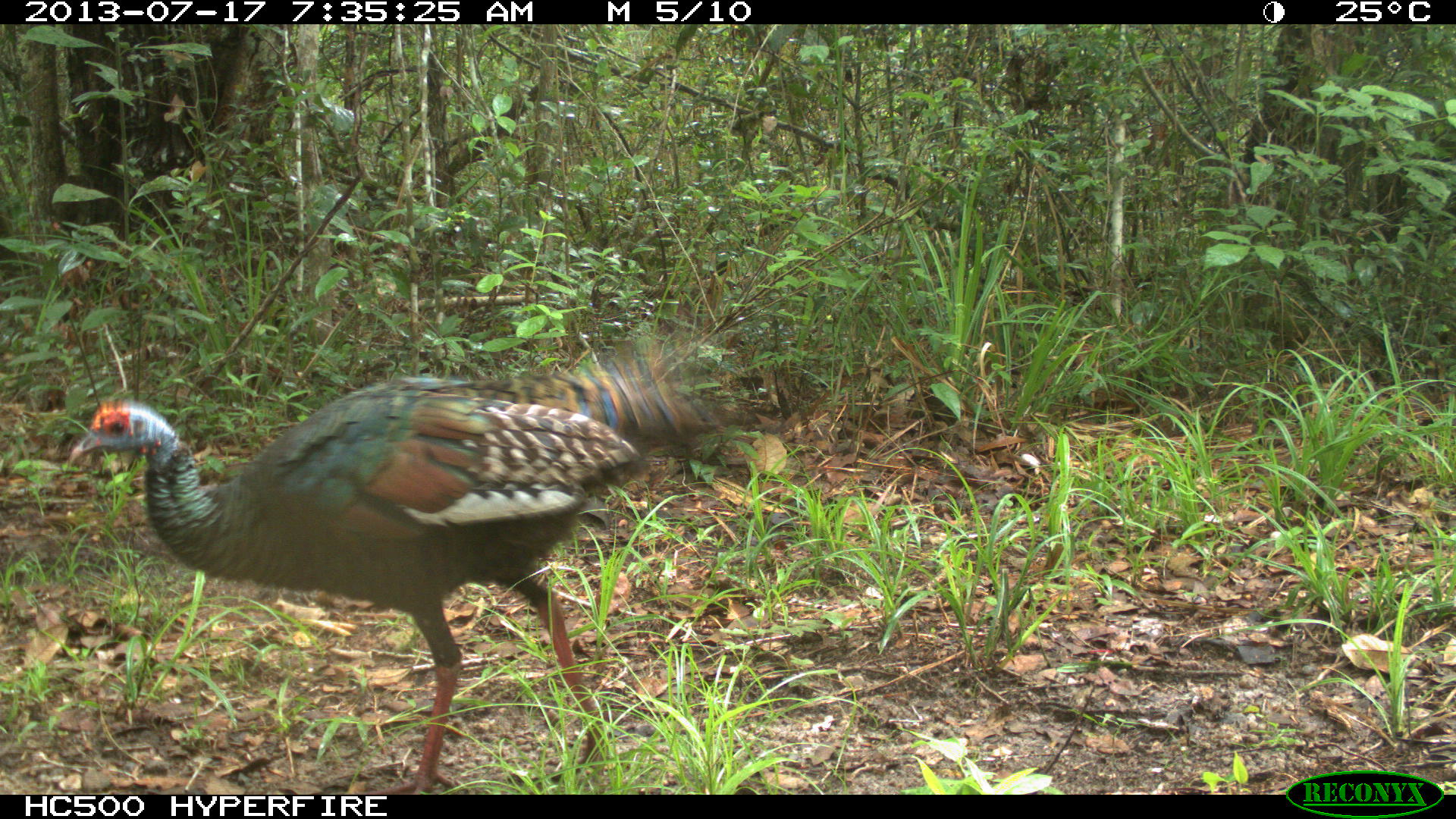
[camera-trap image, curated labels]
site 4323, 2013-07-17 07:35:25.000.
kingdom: Animalia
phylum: Chordata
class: Aves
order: Galliformes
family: Phasianidae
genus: Meleagris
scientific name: Meleagris ocellata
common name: ocellated turkey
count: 1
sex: female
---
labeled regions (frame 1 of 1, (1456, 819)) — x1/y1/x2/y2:
meleagris ocellata: 66/329/765/793